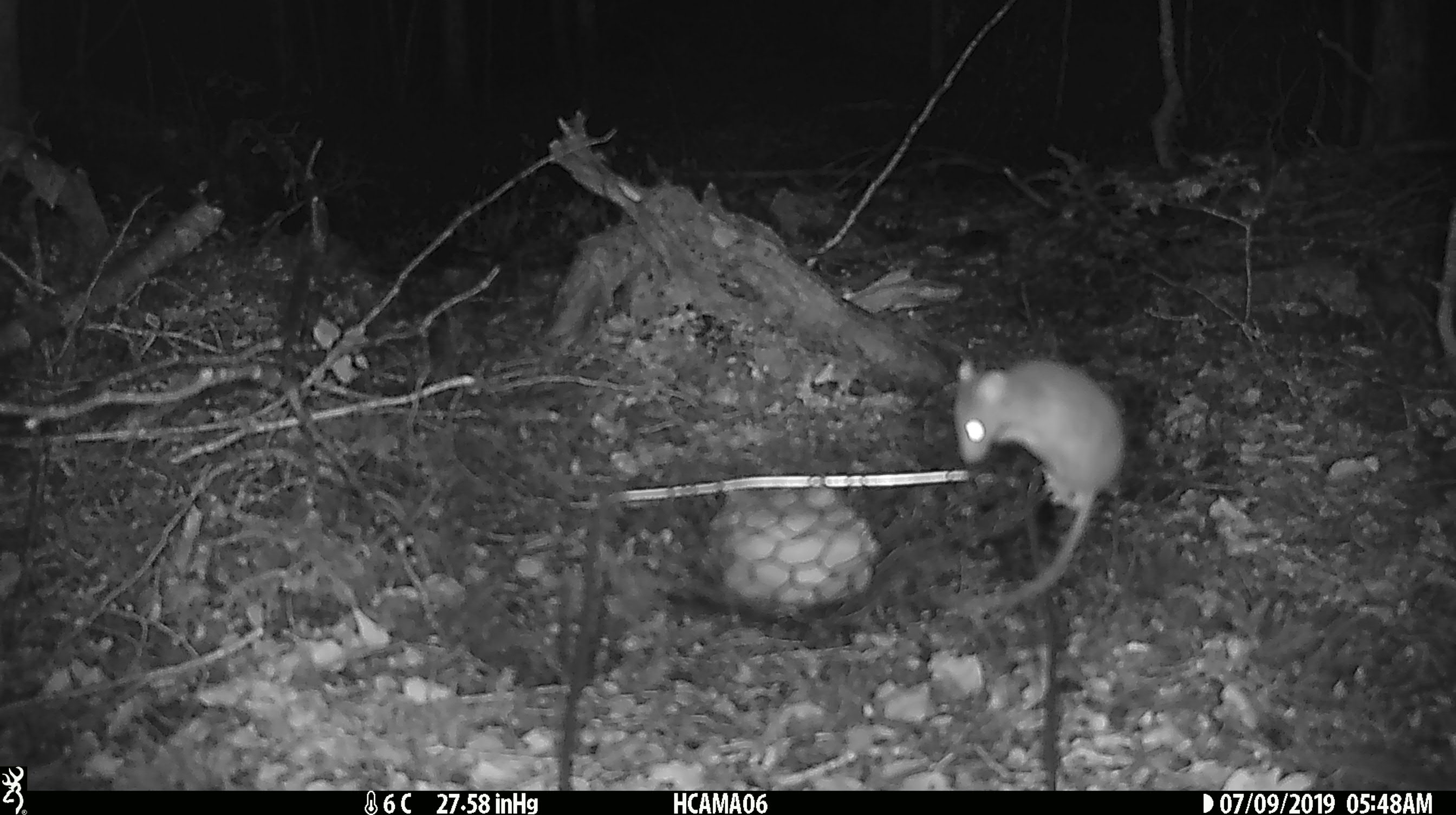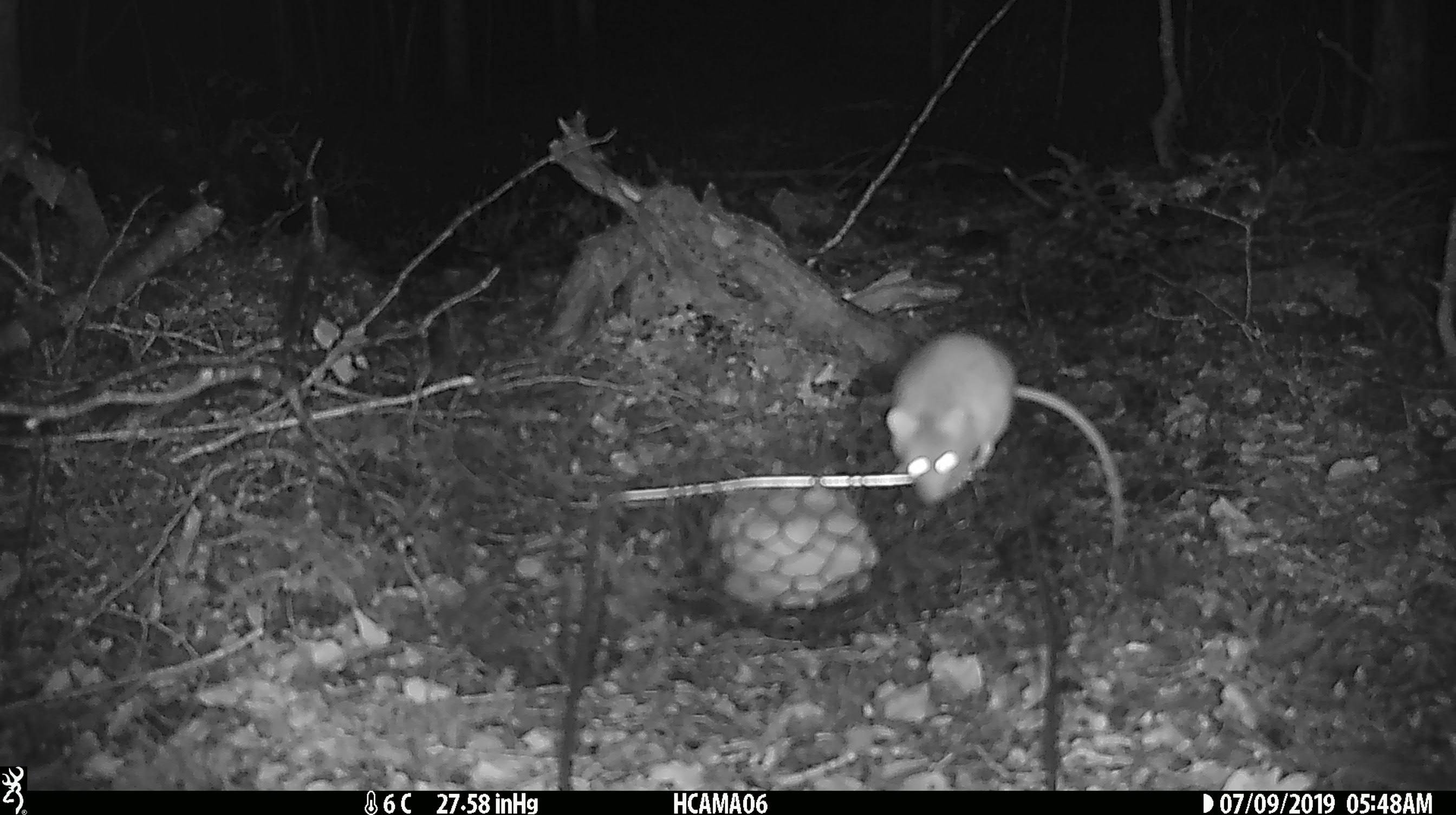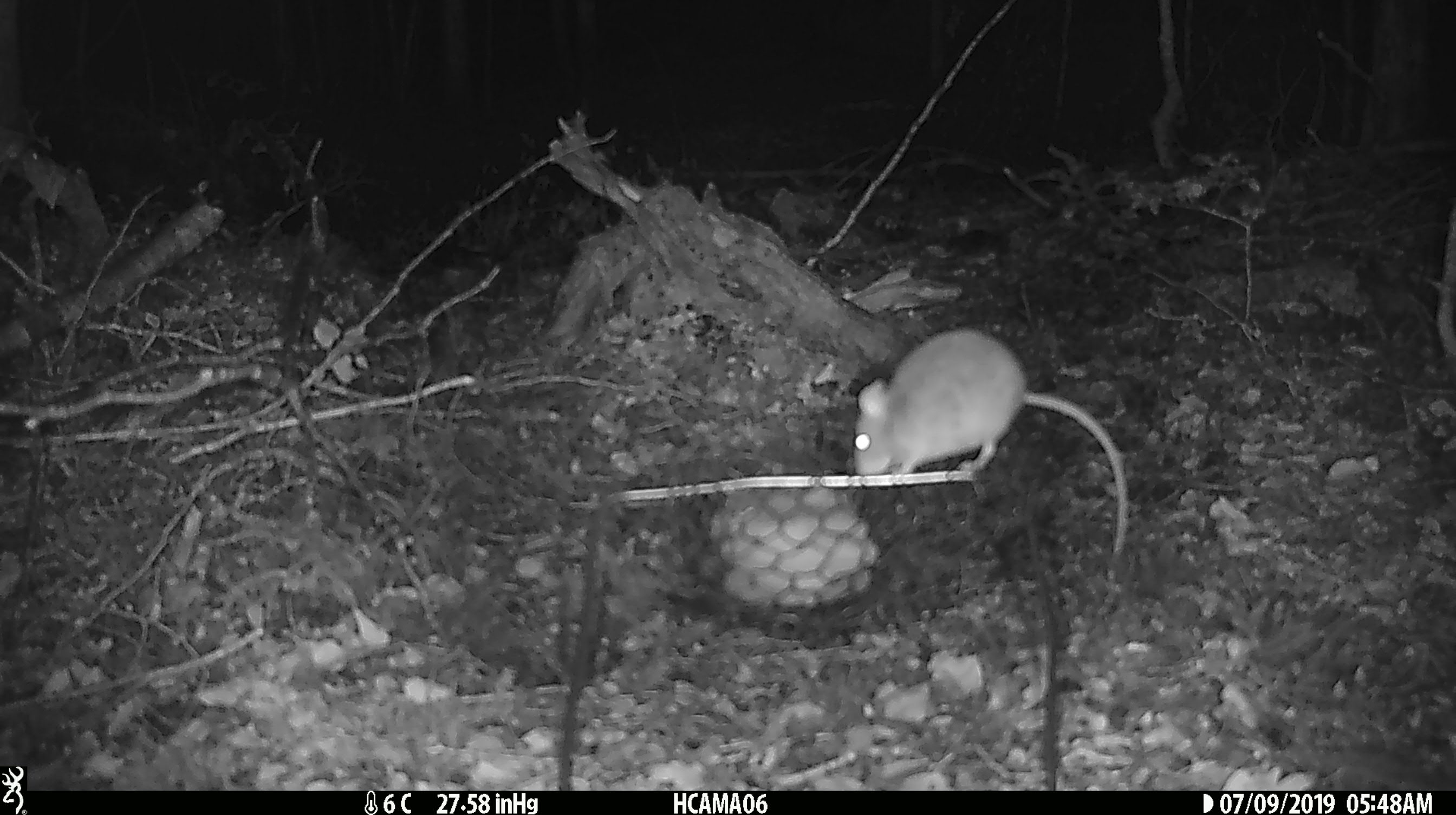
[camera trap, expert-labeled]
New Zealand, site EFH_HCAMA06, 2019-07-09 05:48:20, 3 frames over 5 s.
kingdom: Animalia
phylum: Chordata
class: Mammalia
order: Rodentia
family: Muridae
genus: Mus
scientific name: Mus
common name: mouse